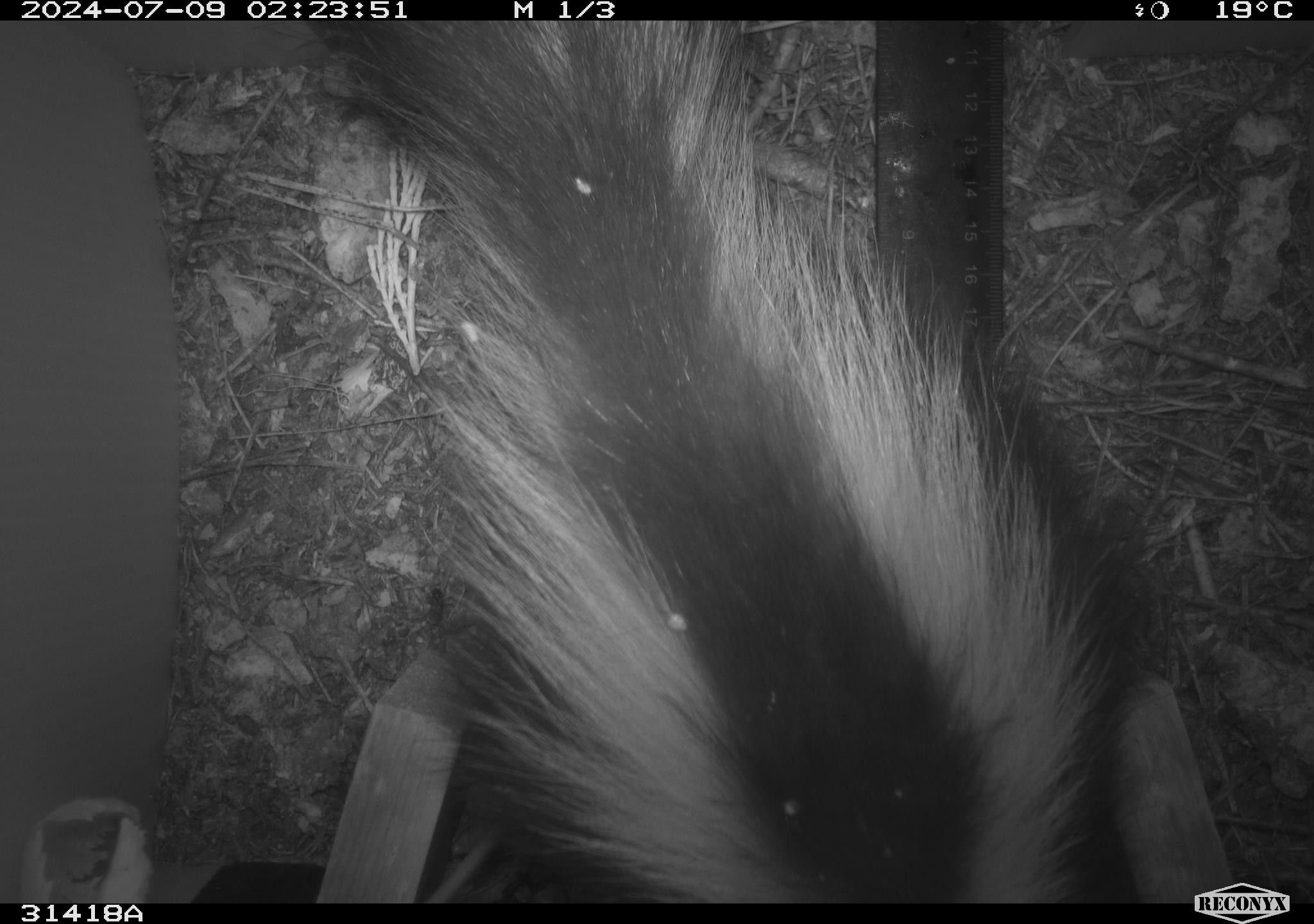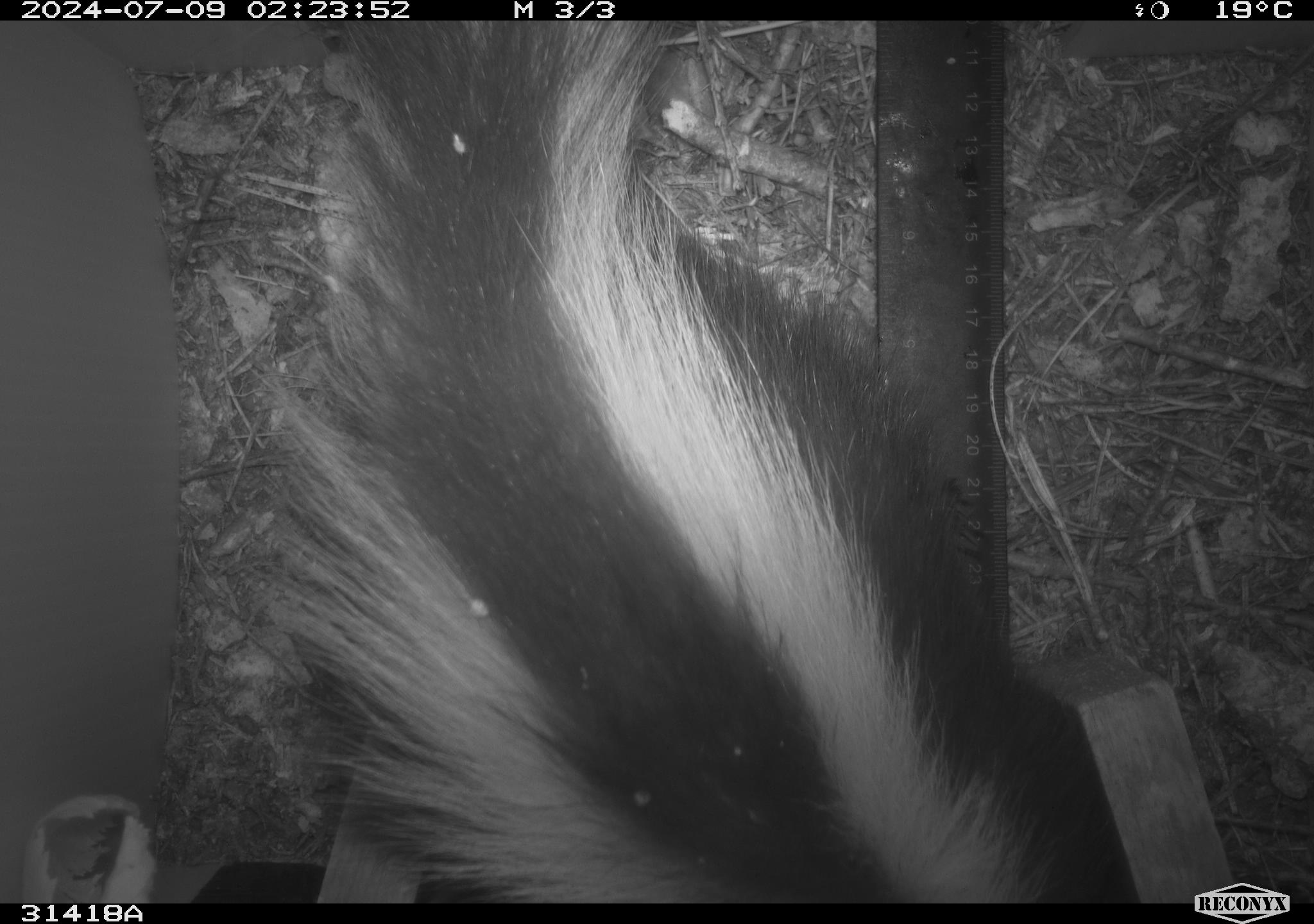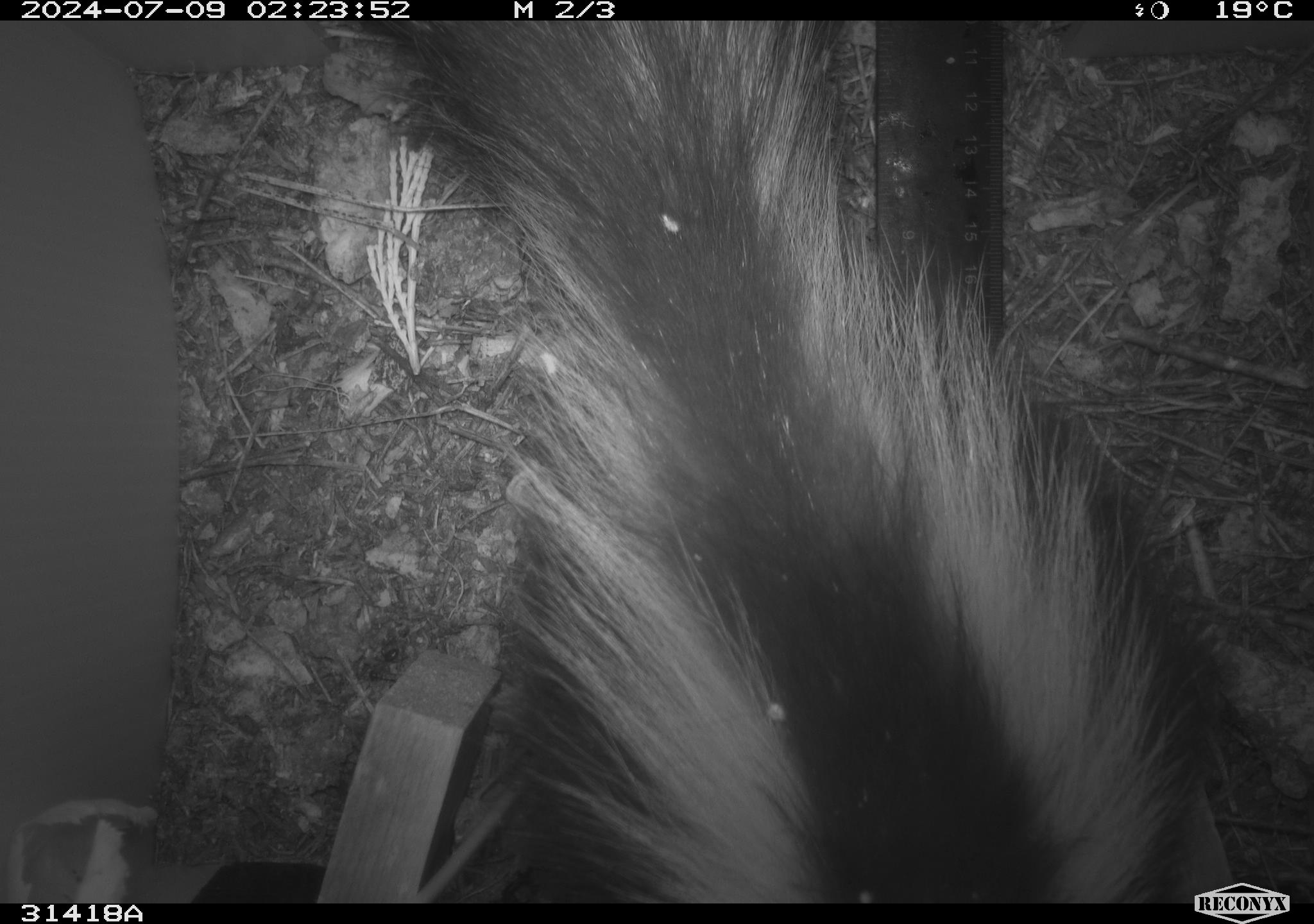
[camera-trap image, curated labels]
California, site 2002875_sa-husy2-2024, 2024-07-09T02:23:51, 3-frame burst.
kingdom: Animalia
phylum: Chordata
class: Mammalia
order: Carnivora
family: Mephitidae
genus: Mephitis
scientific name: Mephitis mephitis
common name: striped skunk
Striped skunk (Mephitis mephitis).